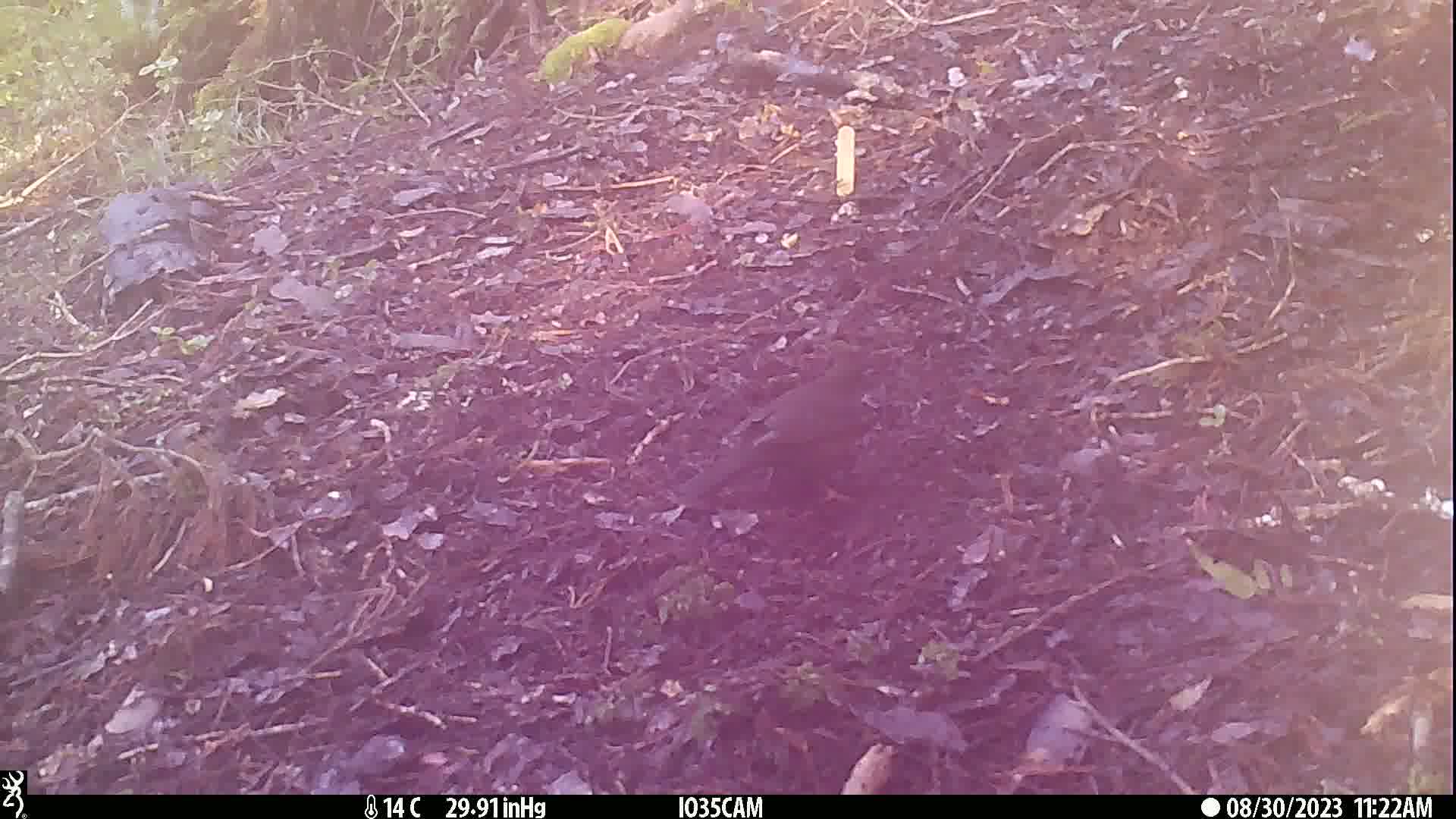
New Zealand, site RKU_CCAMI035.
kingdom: Animalia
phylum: Chordata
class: Aves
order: Passeriformes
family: Turdidae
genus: Turdus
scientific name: Turdus merula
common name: eurasian blackbird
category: blackbird